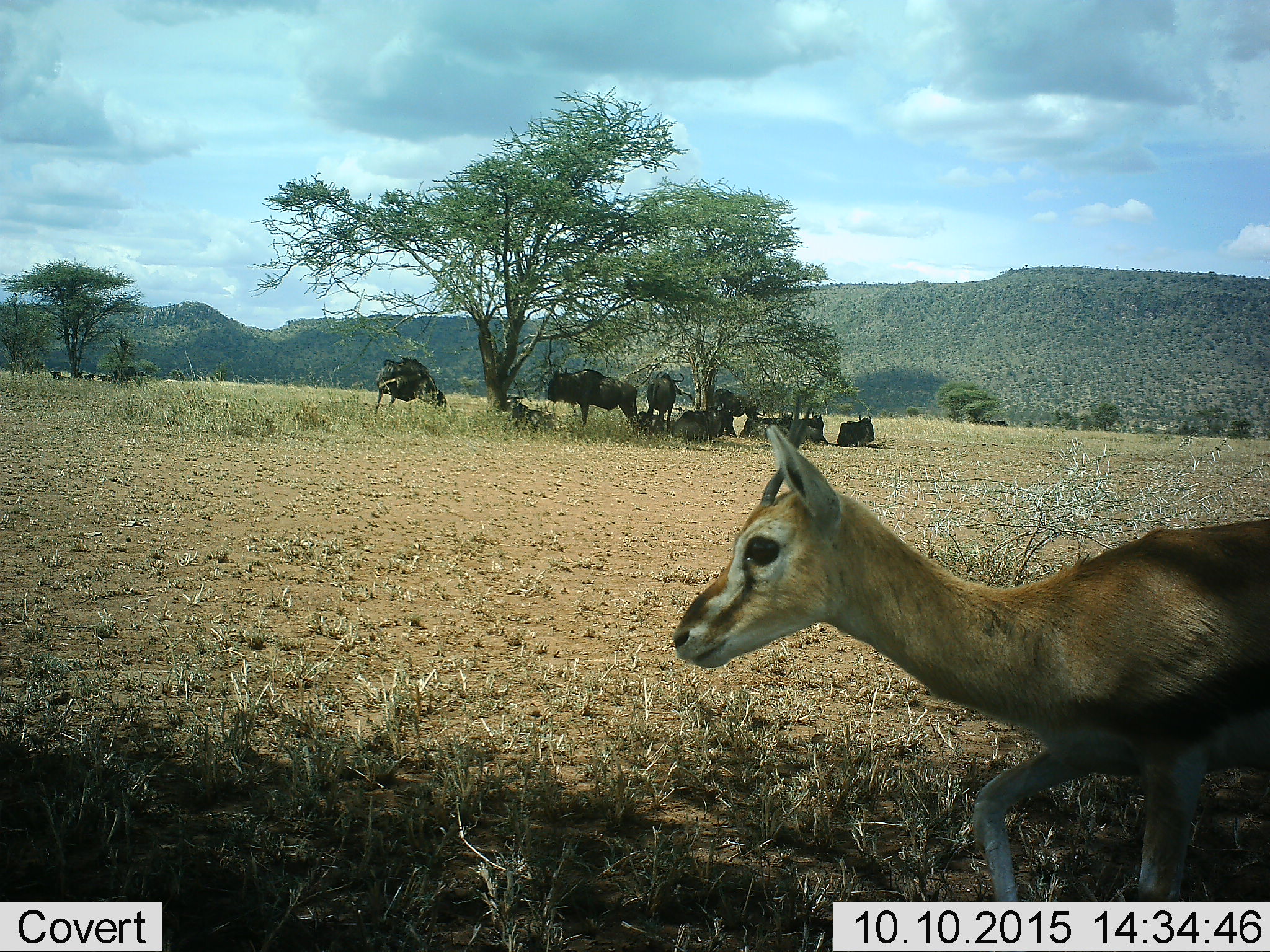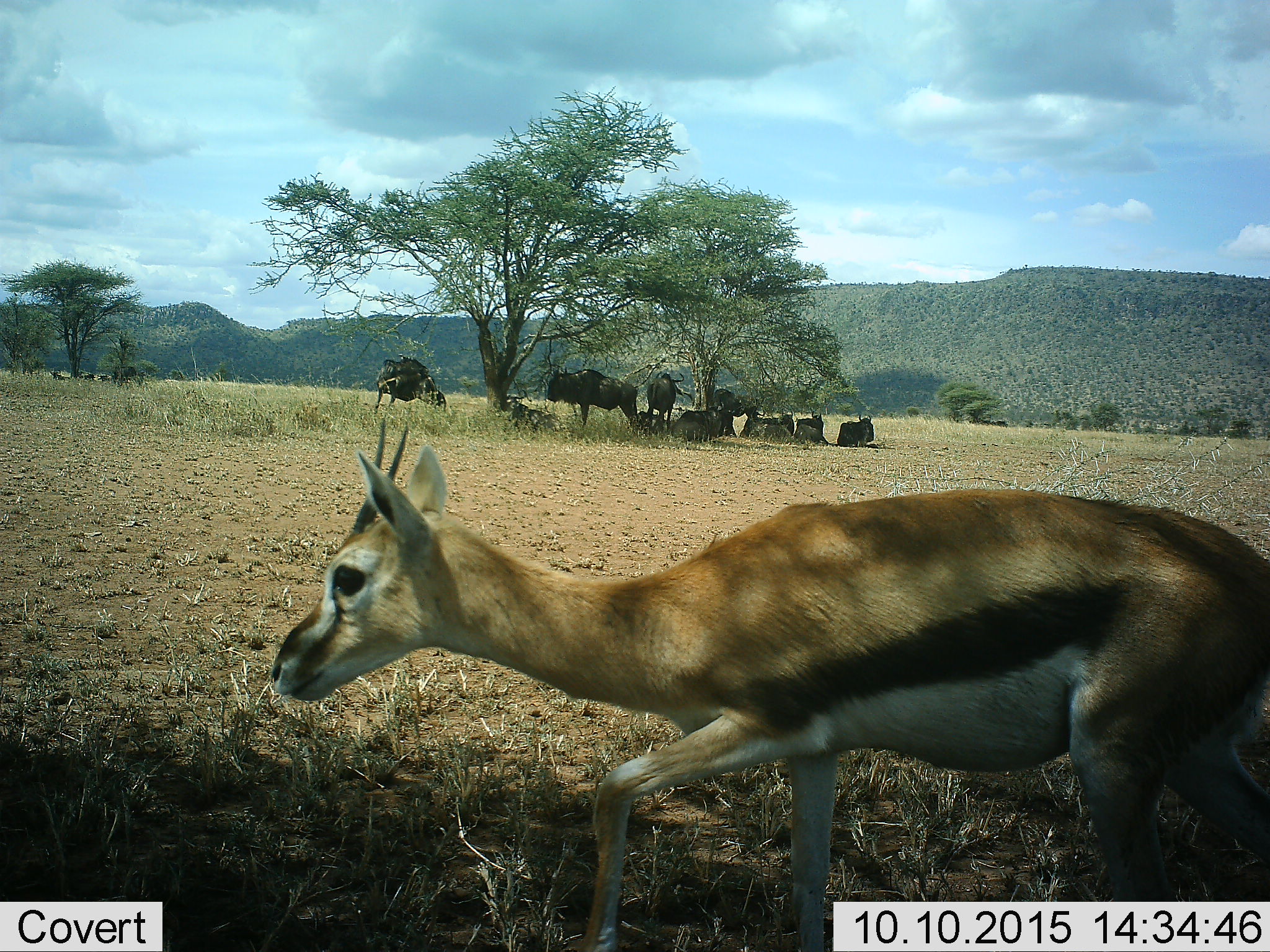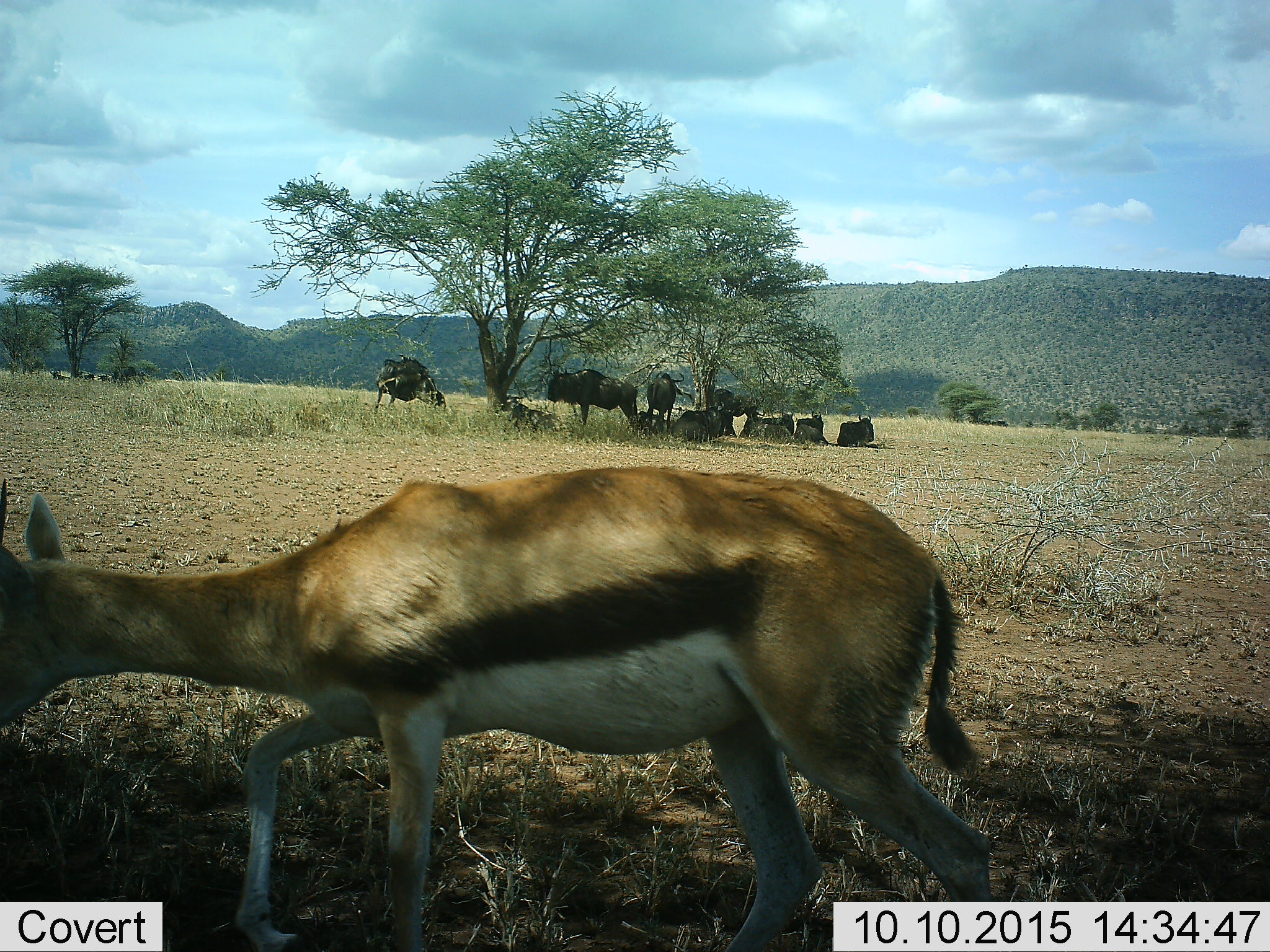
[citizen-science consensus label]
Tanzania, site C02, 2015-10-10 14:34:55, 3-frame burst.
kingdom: Animalia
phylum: Chordata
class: Mammalia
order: Artiodactyla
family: Bovidae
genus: Eudorcas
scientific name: Eudorcas thomsonii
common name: thomson's gazelle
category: gazellethomsons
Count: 1.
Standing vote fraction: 11%.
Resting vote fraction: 0%.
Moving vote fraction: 89%.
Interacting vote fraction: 0%.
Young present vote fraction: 11%.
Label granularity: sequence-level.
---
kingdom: Animalia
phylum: Chordata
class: Mammalia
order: Artiodactyla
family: Bovidae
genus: Connochaetes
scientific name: Connochaetes taurinus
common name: blue wildebeest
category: wildebeest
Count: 11-50.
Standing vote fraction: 82%.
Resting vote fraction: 91%.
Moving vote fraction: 9%.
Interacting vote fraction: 0%.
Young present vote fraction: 9%.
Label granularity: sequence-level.